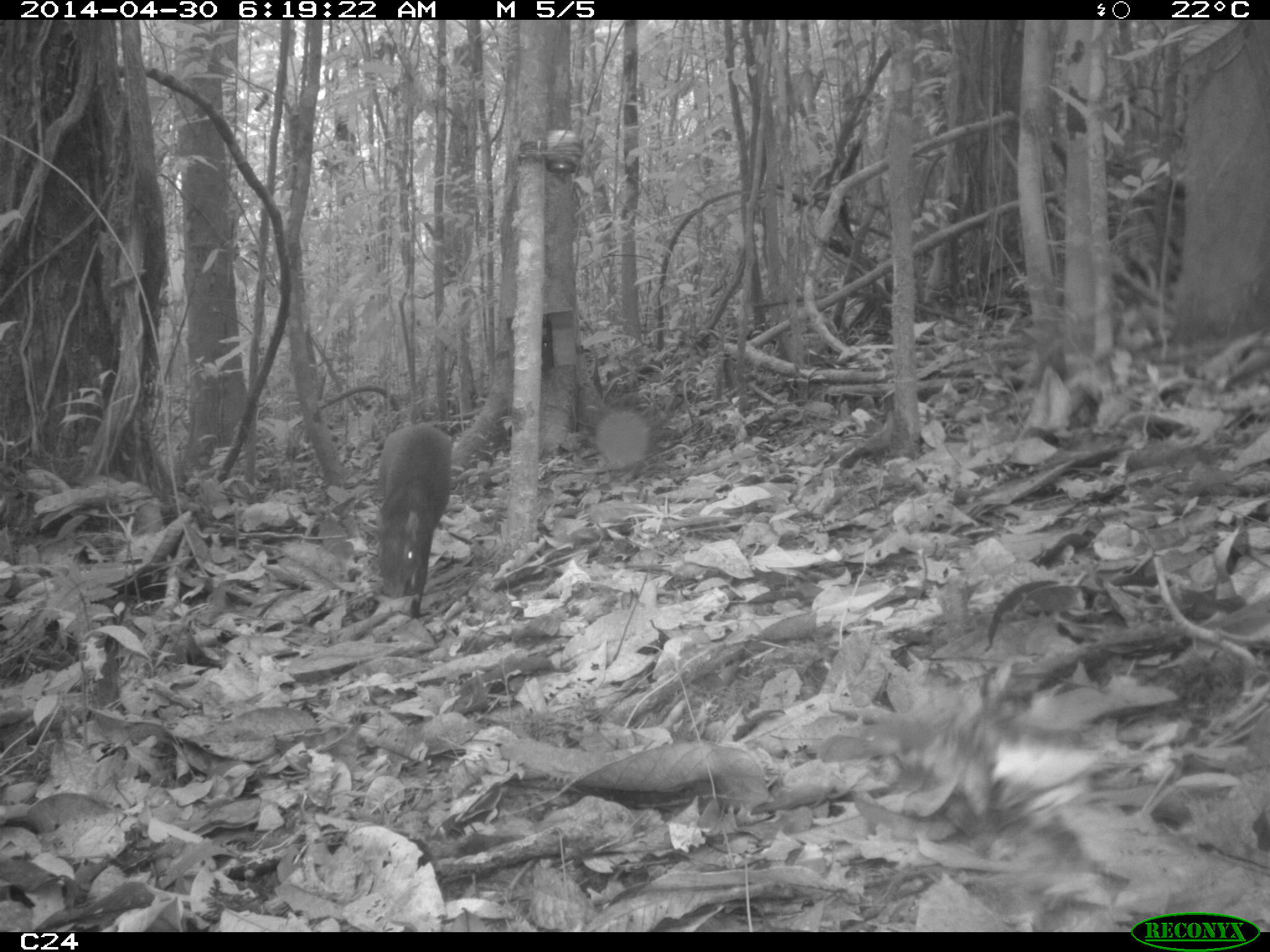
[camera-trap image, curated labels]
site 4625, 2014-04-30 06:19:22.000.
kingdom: Animalia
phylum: Chordata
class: Mammalia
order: Rodentia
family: Dasyproctidae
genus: Dasyprocta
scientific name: Dasyprocta leporina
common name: red-rumped agouti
Dasyprocta leporina (red-rumped agouti), count 1, age adult.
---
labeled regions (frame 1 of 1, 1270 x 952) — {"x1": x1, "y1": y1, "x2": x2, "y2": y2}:
dasyprocta leporina: {"x1": 374, "y1": 420, "x2": 453, "y2": 621}